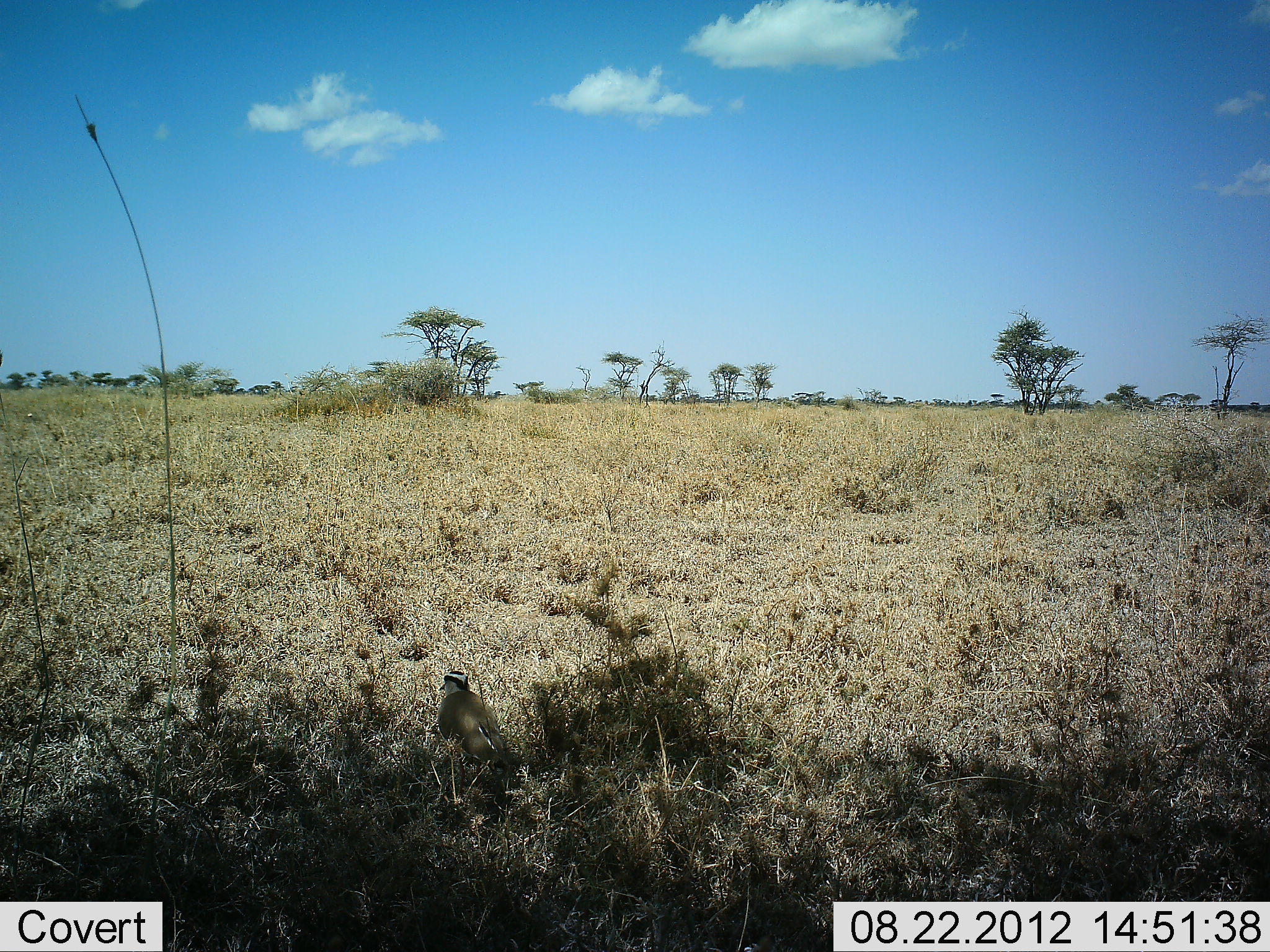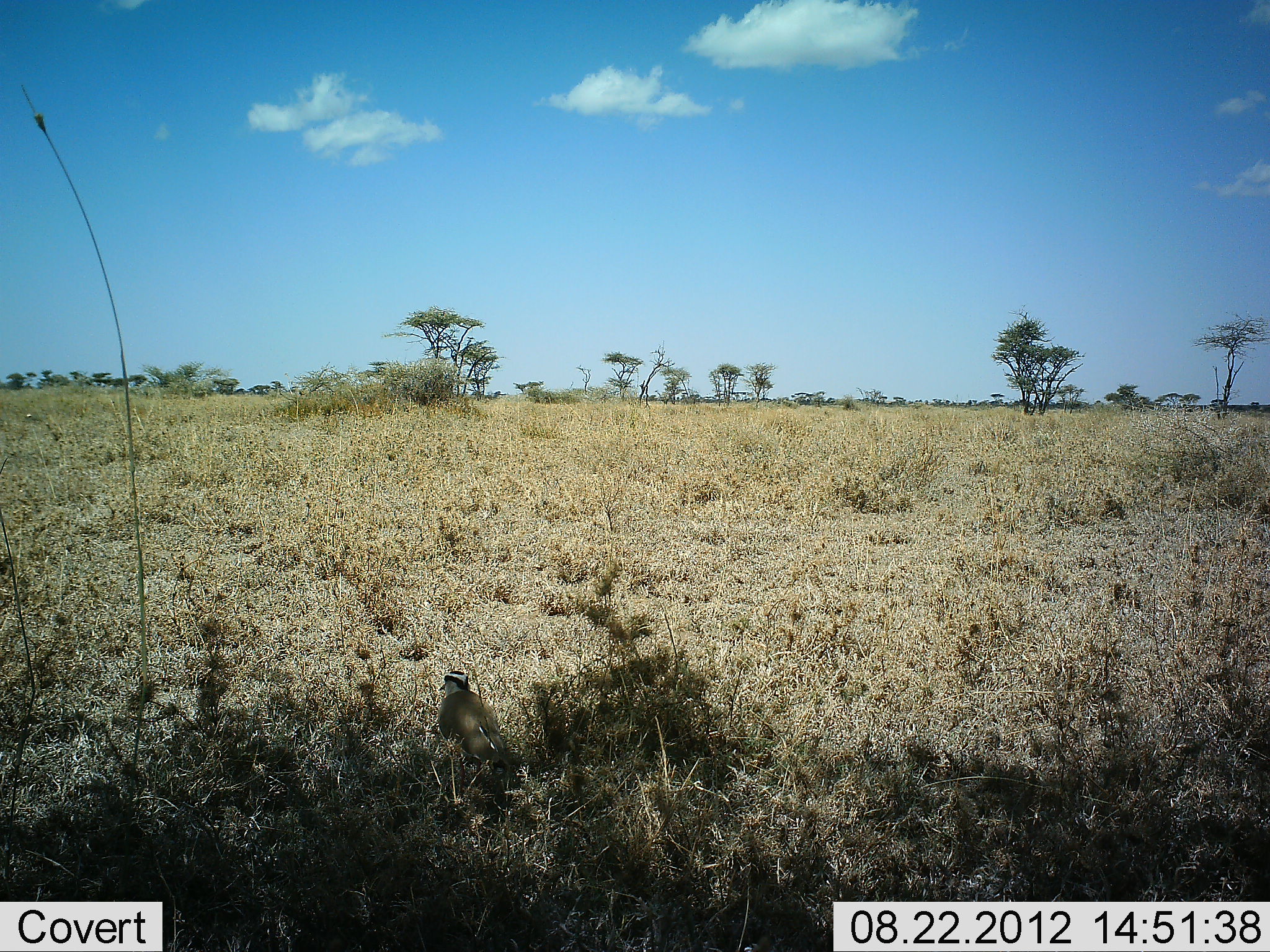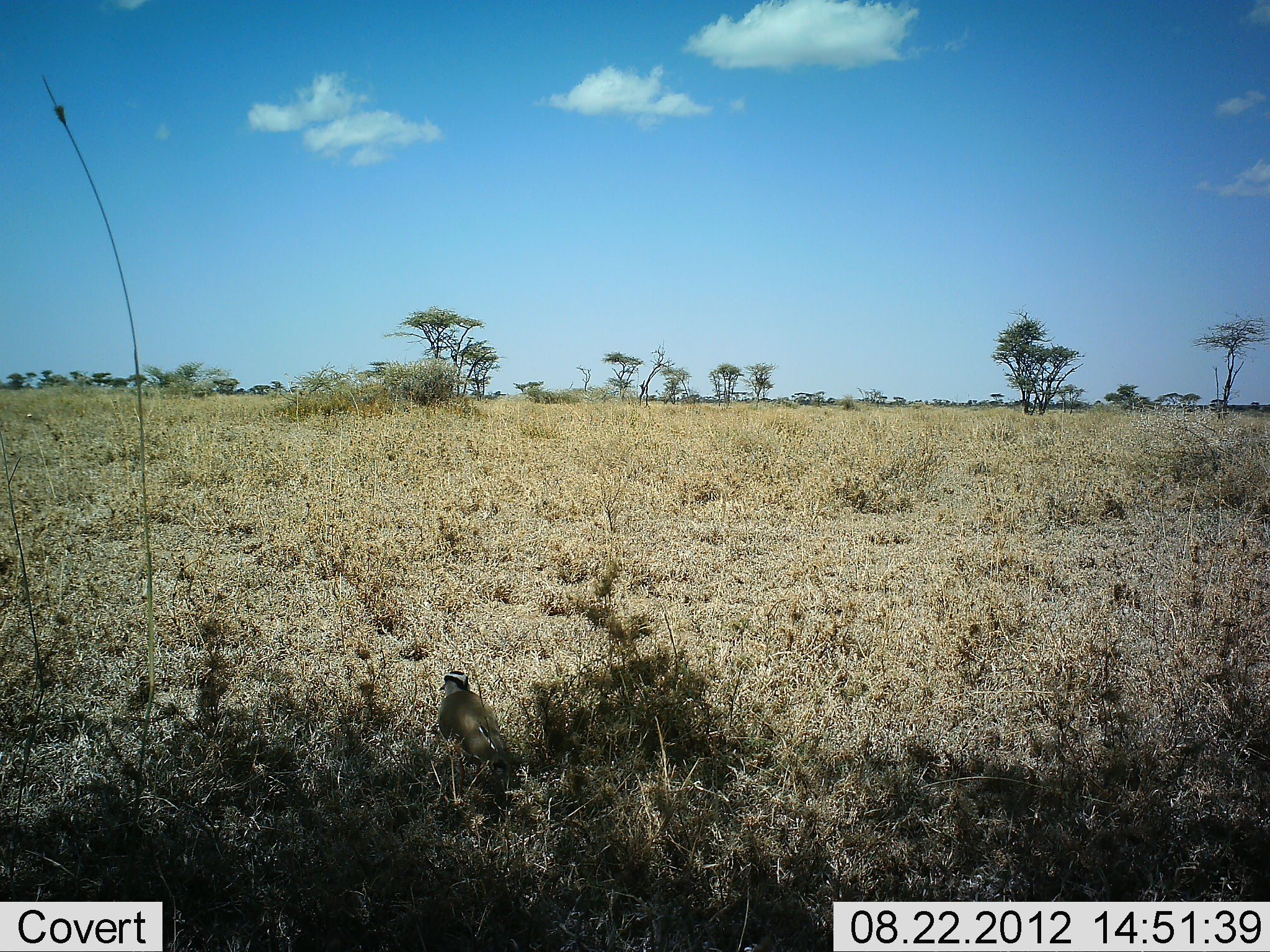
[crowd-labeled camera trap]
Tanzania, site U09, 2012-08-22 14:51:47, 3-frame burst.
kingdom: Animalia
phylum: Chordata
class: Aves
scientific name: Aves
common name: bird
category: otherbird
Otherbird (bird) (Aves), count 1. Behavior (volunteer vote fractions): standing 60%, resting 40%, moving 0%, interacting 0%. Young present (vote fraction): 0%. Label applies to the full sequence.